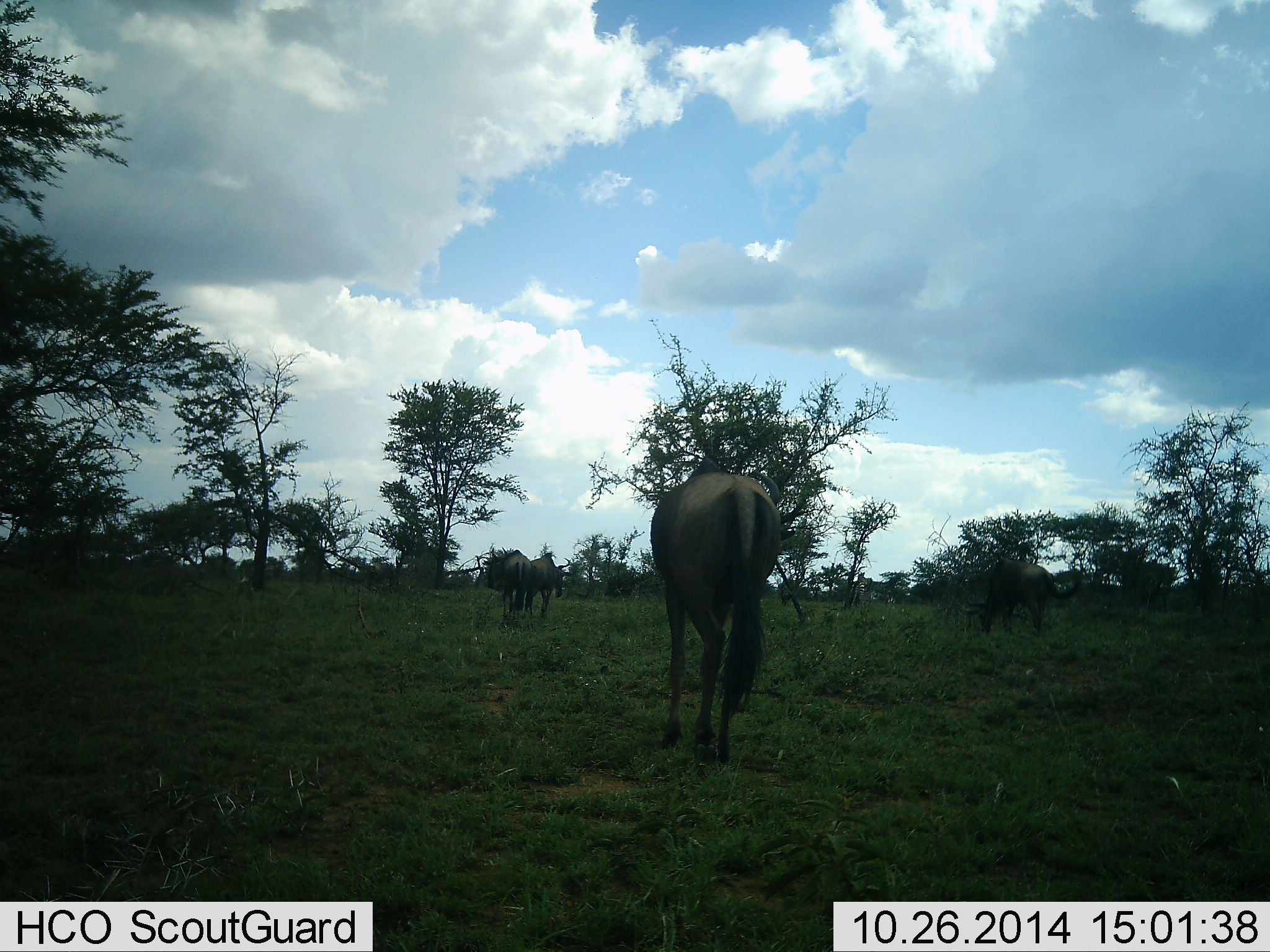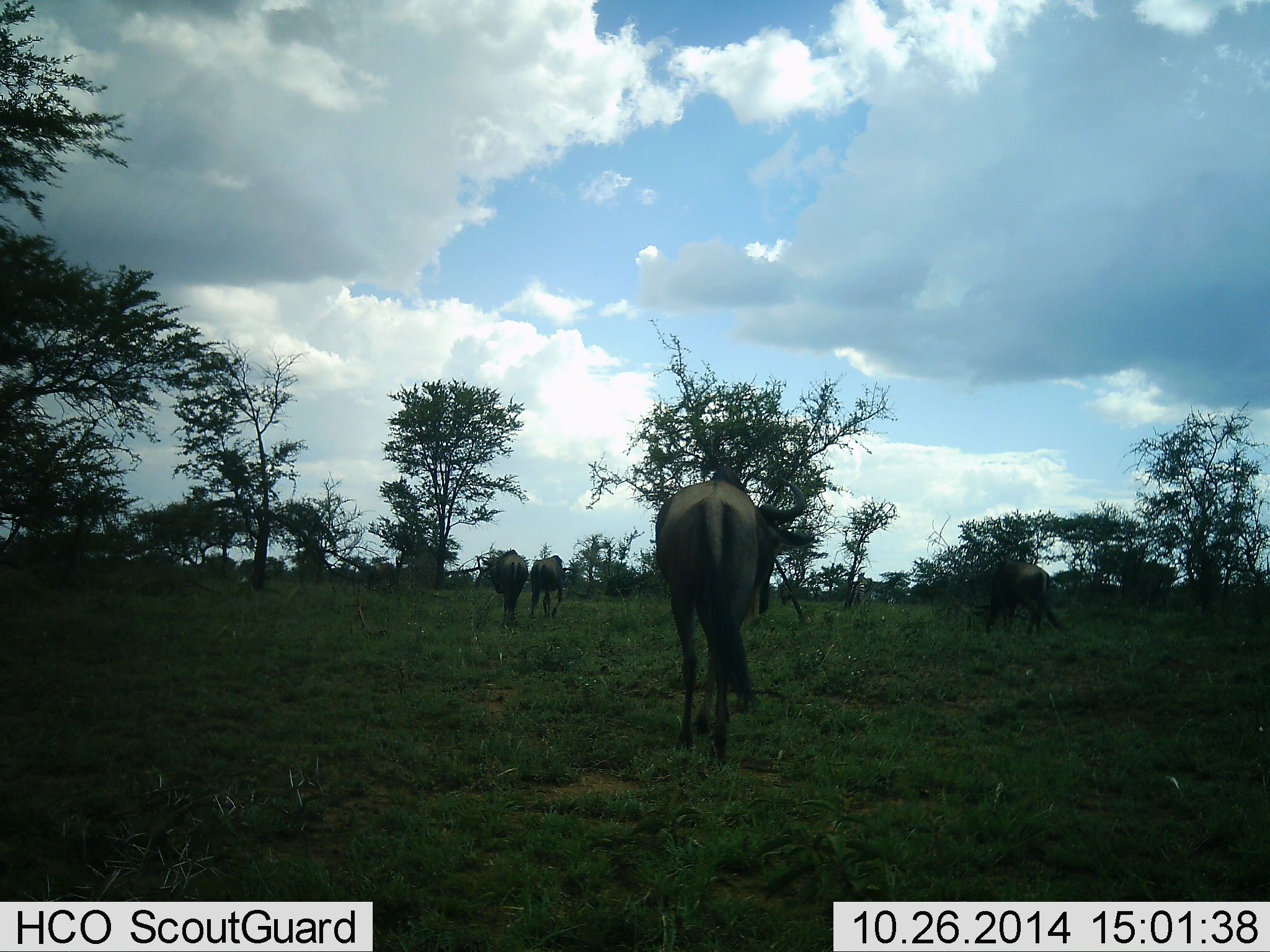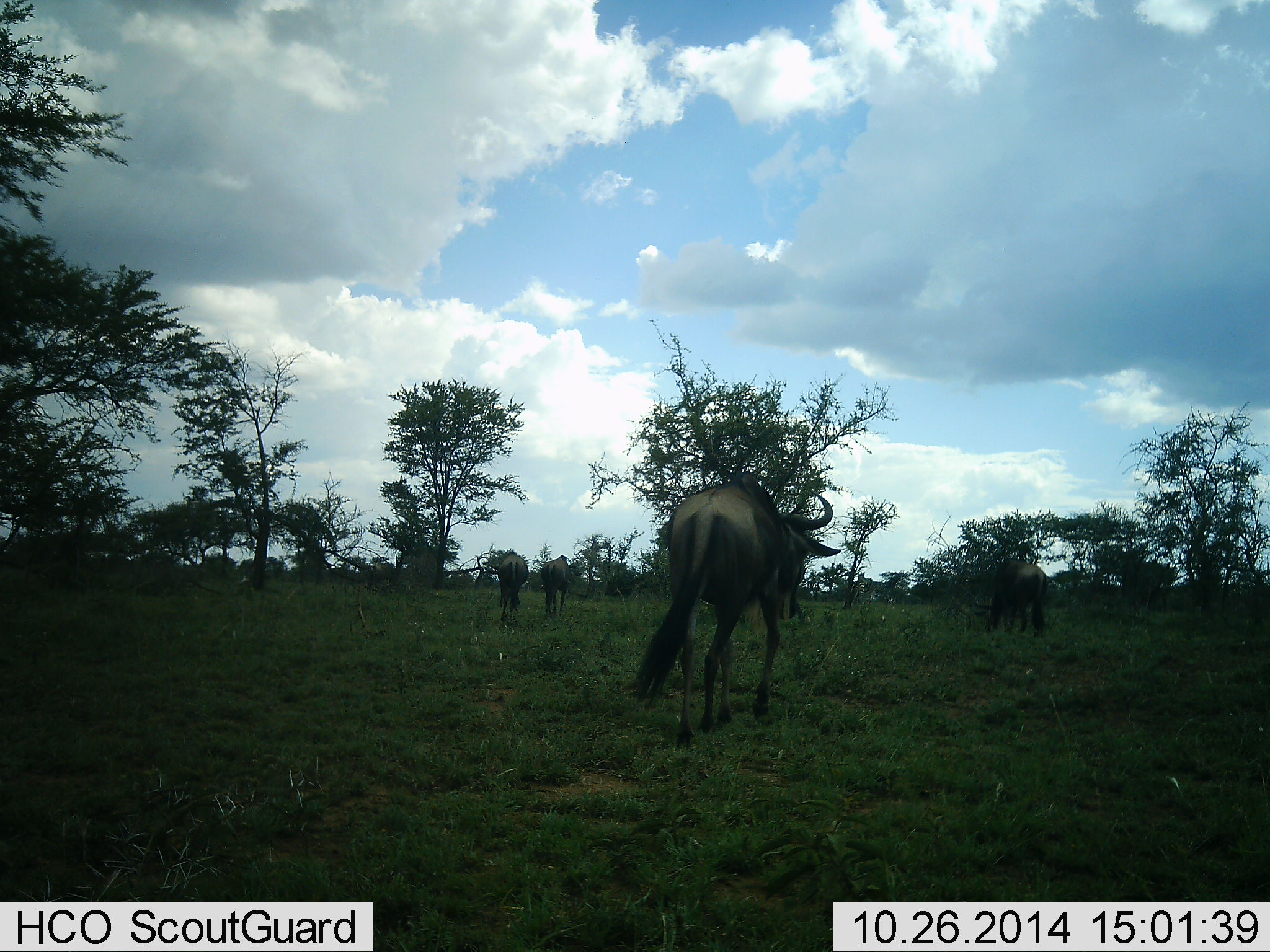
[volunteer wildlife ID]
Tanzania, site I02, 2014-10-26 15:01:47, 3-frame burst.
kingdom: Animalia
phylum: Chordata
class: Mammalia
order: Artiodactyla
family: Bovidae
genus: Connochaetes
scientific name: Connochaetes taurinus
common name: blue wildebeest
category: wildebeest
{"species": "wildebeest (blue wildebeest) (Connochaetes taurinus)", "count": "4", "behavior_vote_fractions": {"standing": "10%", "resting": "0%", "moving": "80%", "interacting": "0%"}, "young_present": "0%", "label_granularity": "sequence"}